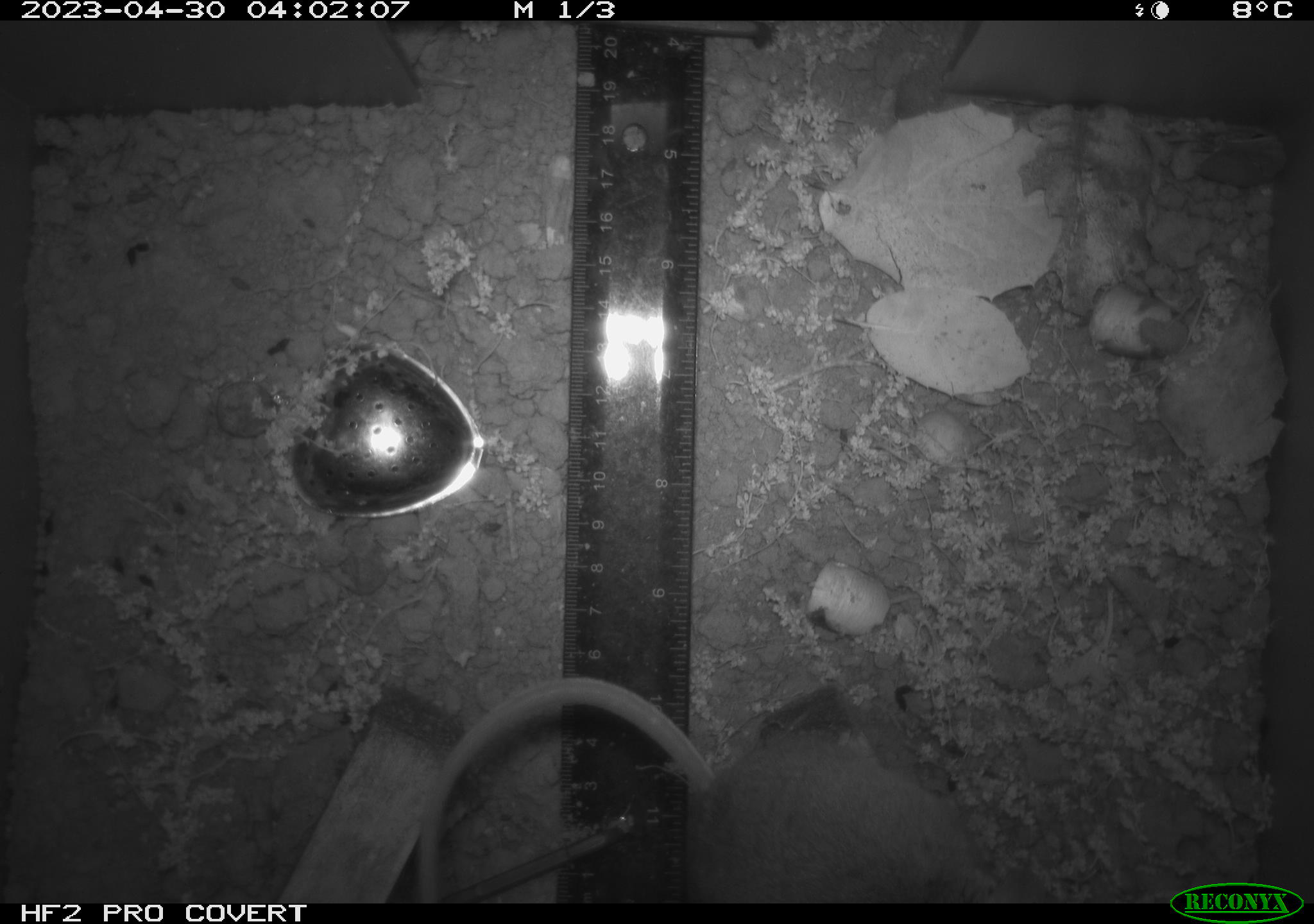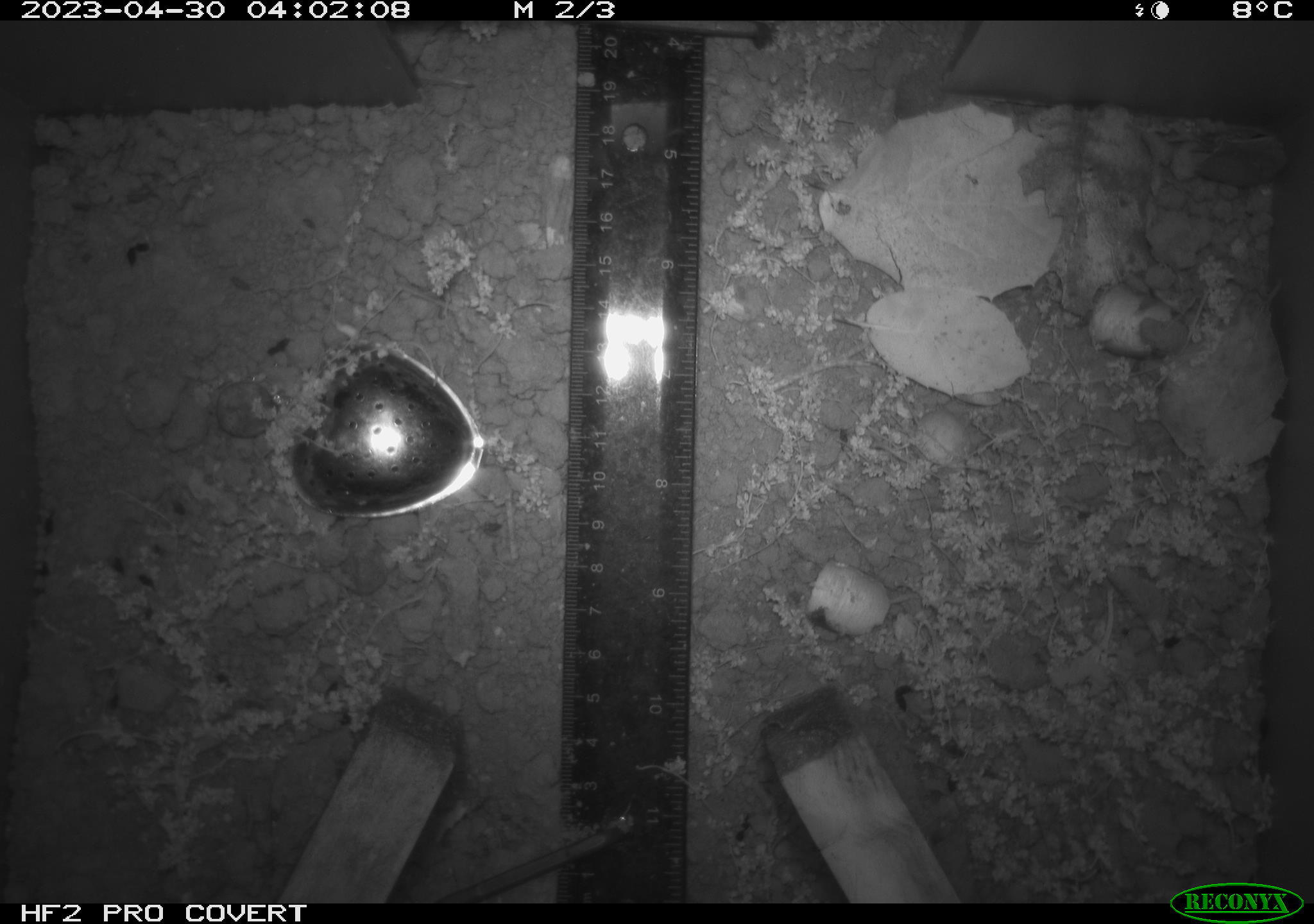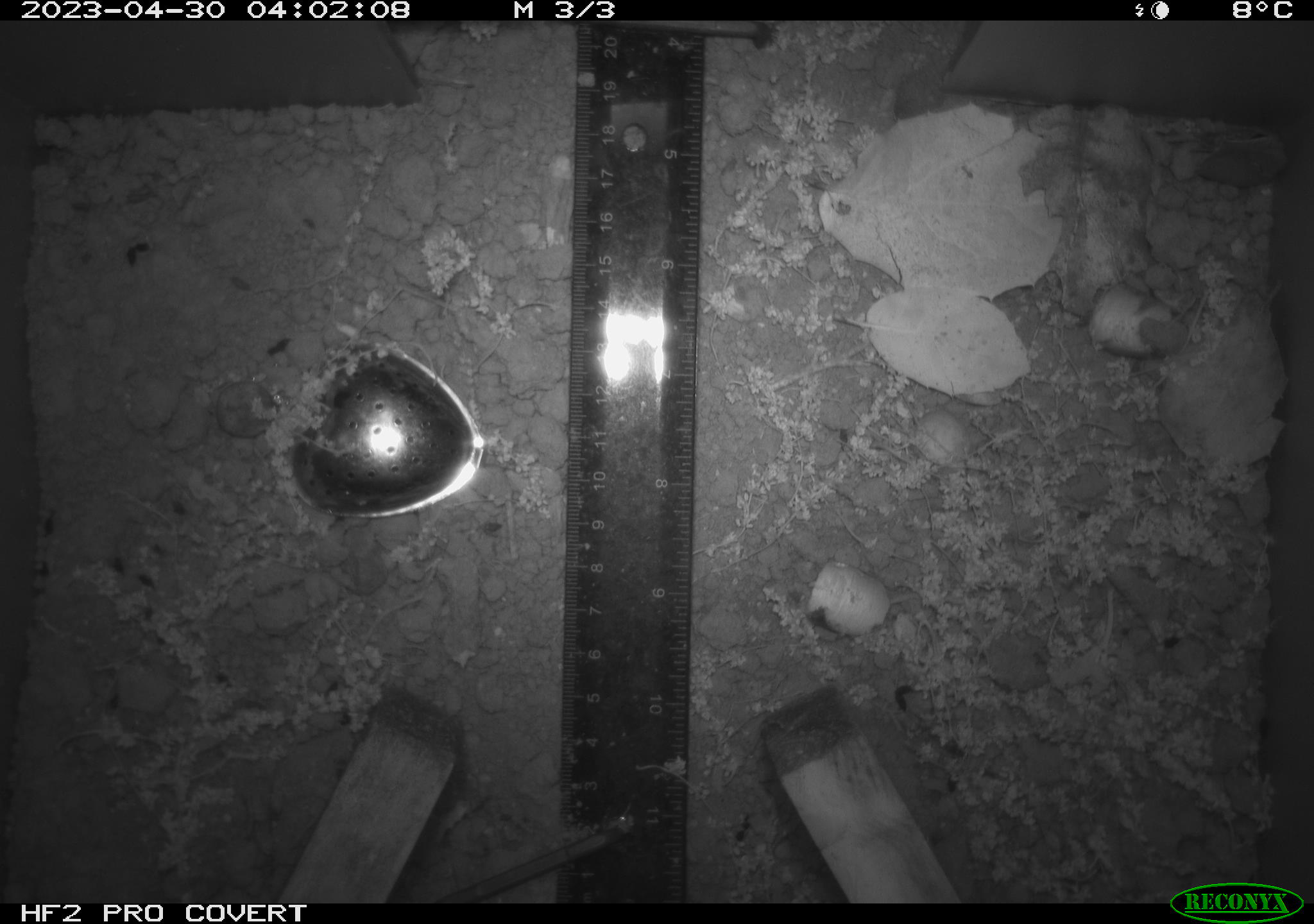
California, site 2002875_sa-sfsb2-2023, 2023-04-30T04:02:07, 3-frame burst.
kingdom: Animalia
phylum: Chordata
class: Mammalia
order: Rodentia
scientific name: Rodentia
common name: mouse species